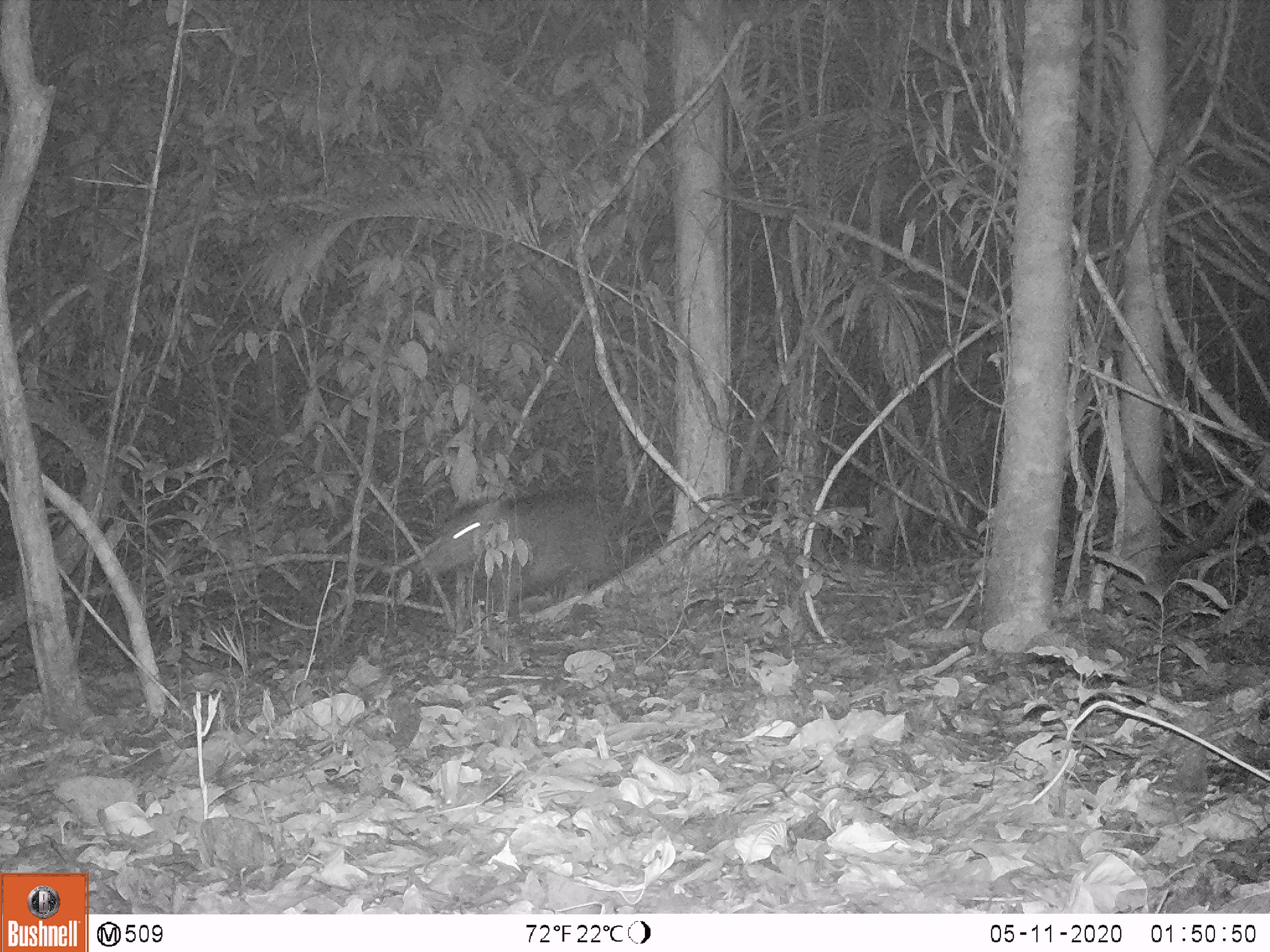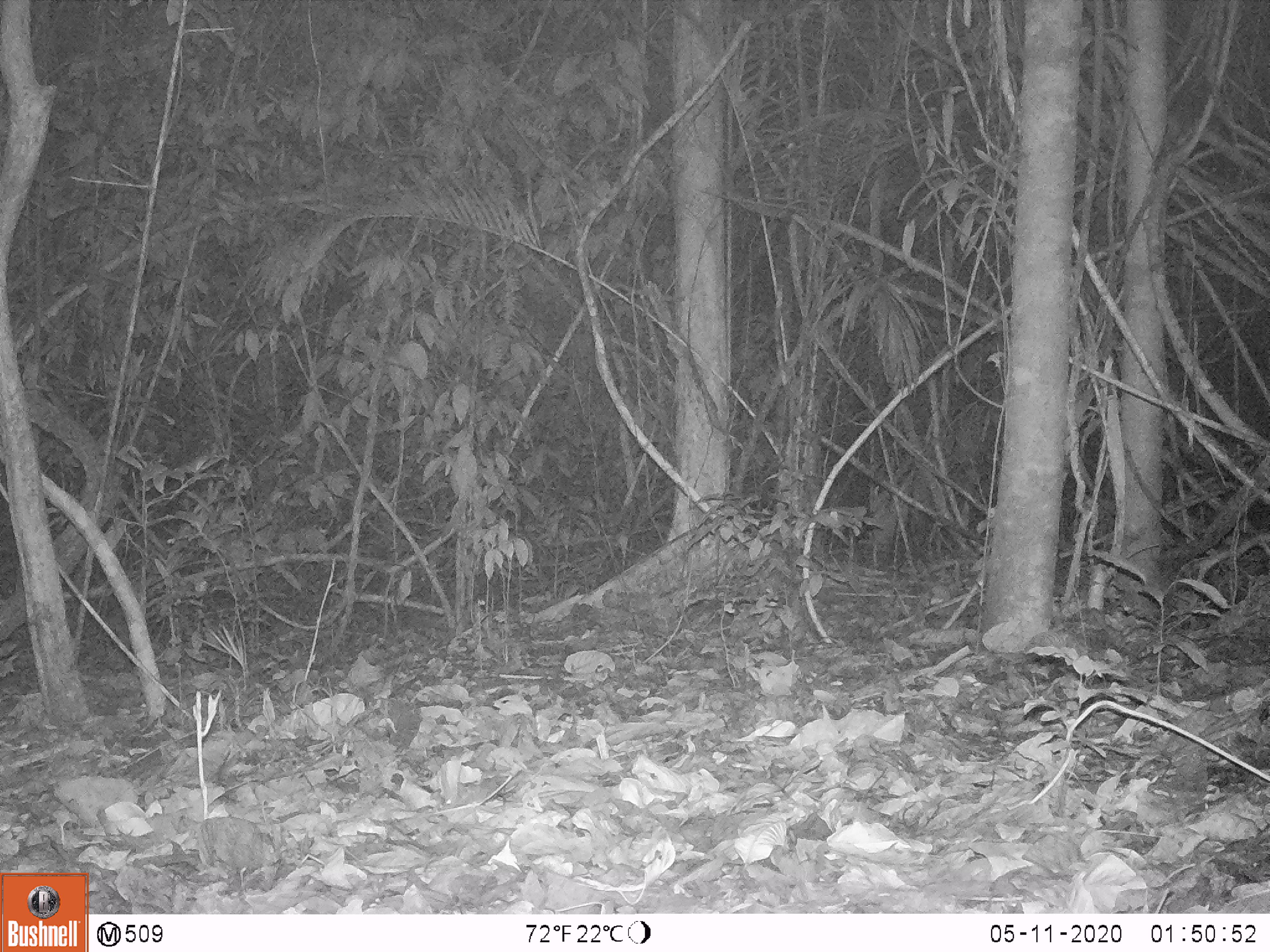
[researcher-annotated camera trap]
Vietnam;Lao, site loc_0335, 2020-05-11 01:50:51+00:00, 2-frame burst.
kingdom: Animalia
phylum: Chordata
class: Mammalia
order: Artiodactyla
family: Suidae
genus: Sus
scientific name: Sus scrofa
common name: eurasian wild pig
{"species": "eurasian wild pig (Sus scrofa)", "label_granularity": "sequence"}